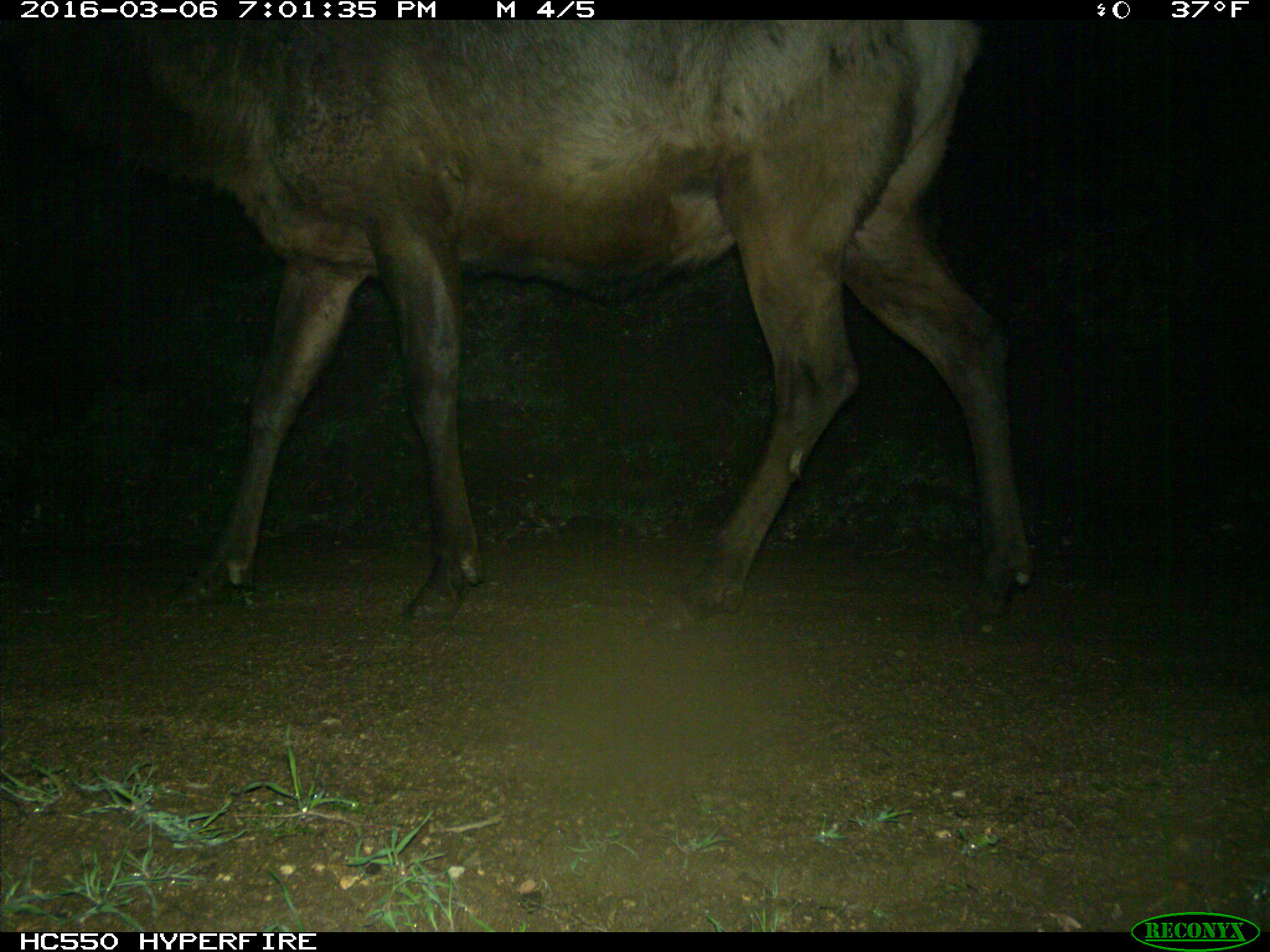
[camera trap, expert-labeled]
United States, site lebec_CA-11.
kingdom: Animalia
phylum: Chordata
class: Mammalia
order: Artiodactyla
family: Cervidae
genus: Cervus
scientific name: Cervus canadensis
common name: elk